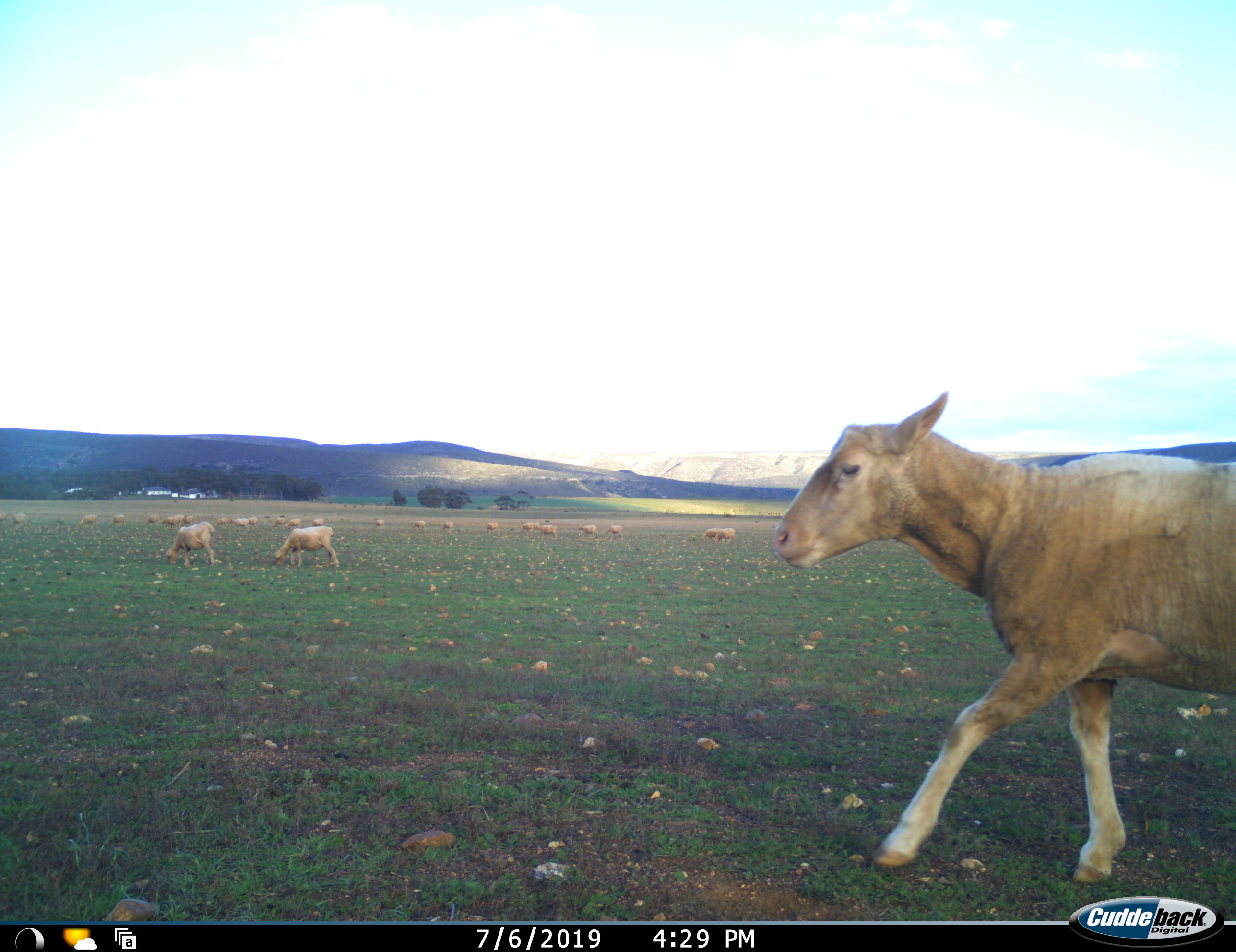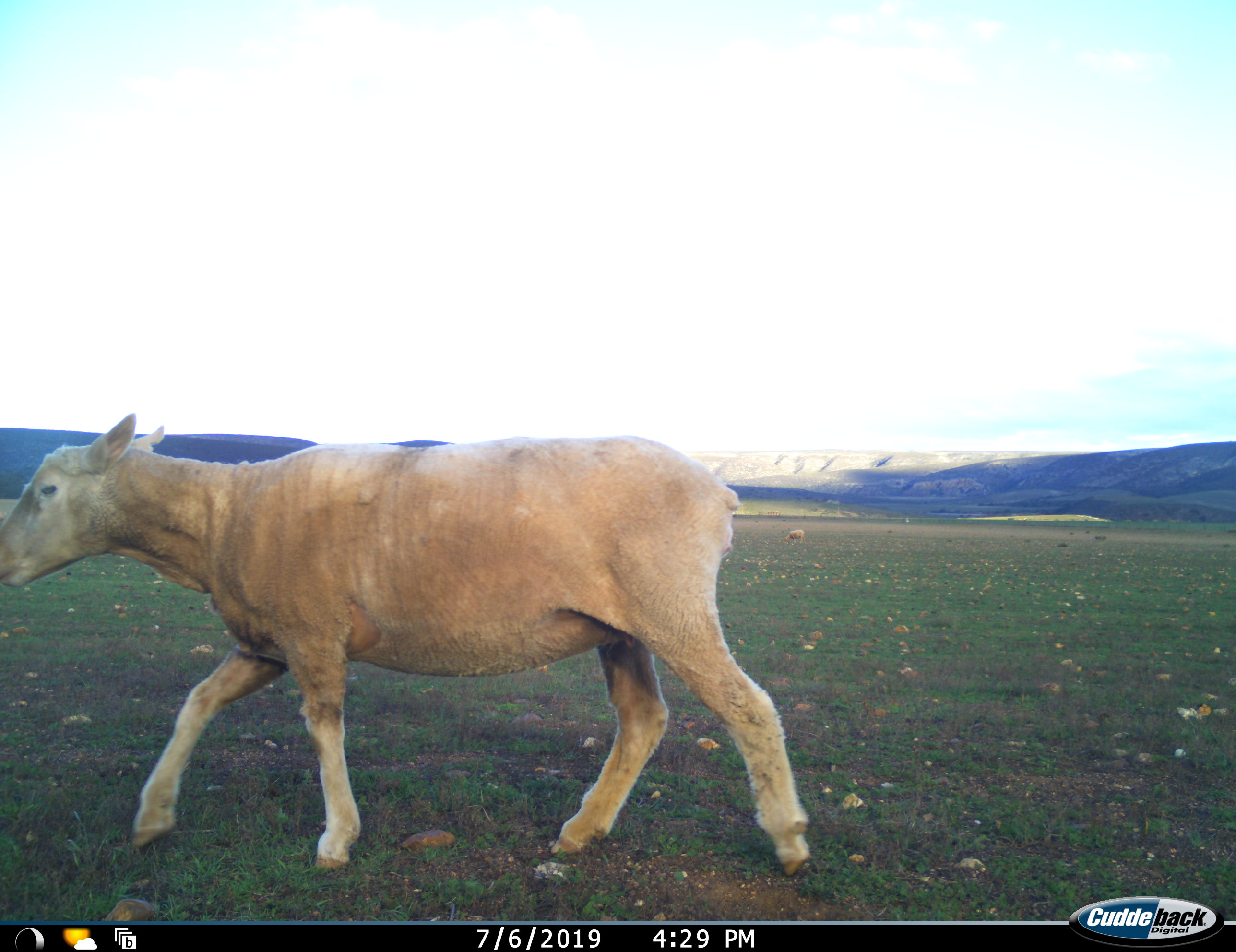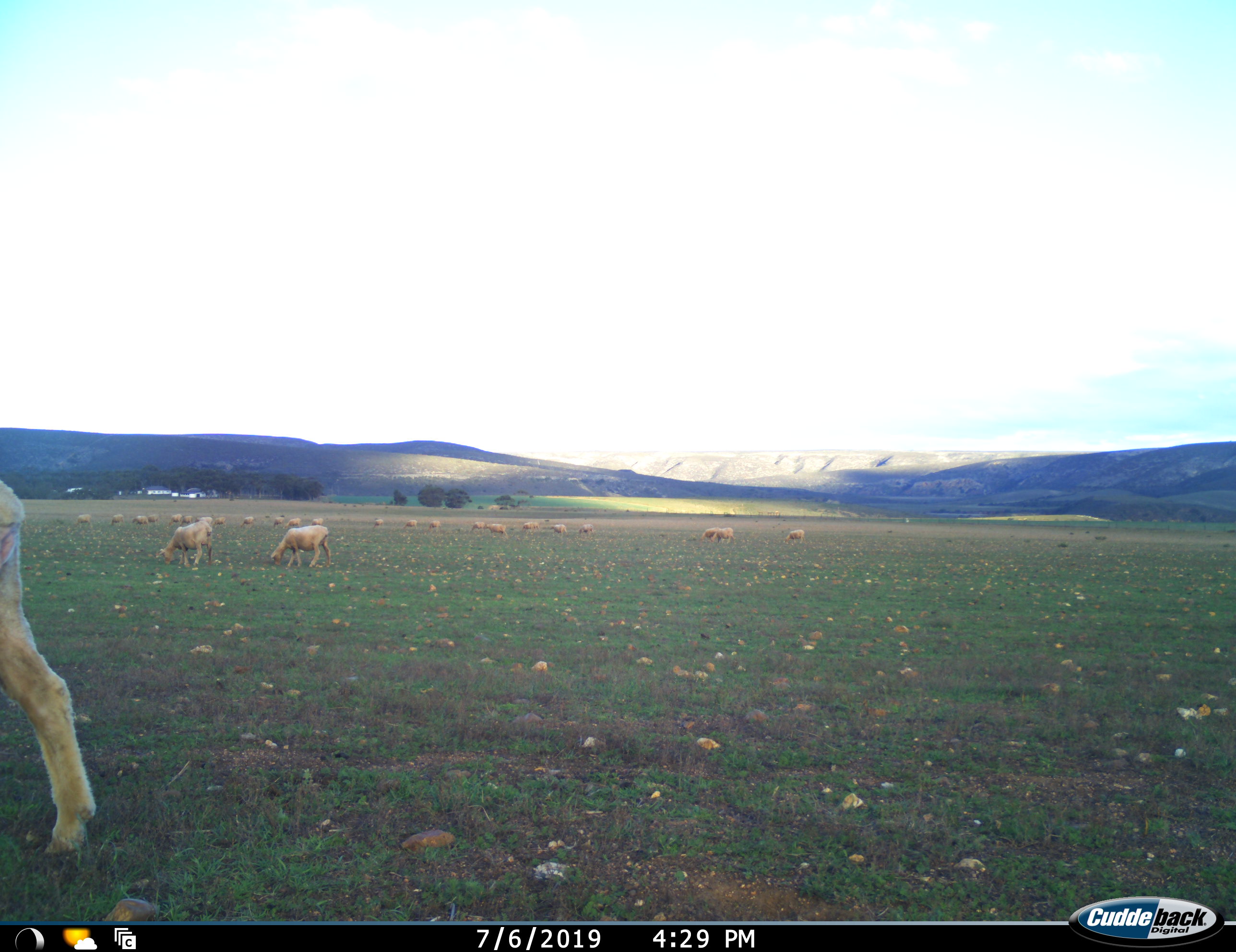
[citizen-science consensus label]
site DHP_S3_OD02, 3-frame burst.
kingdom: Animalia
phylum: Chordata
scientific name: Vertebrata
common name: domestic animal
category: domesticanimal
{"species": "domesticanimal (domestic animal) (Vertebrata)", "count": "11-50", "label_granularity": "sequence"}